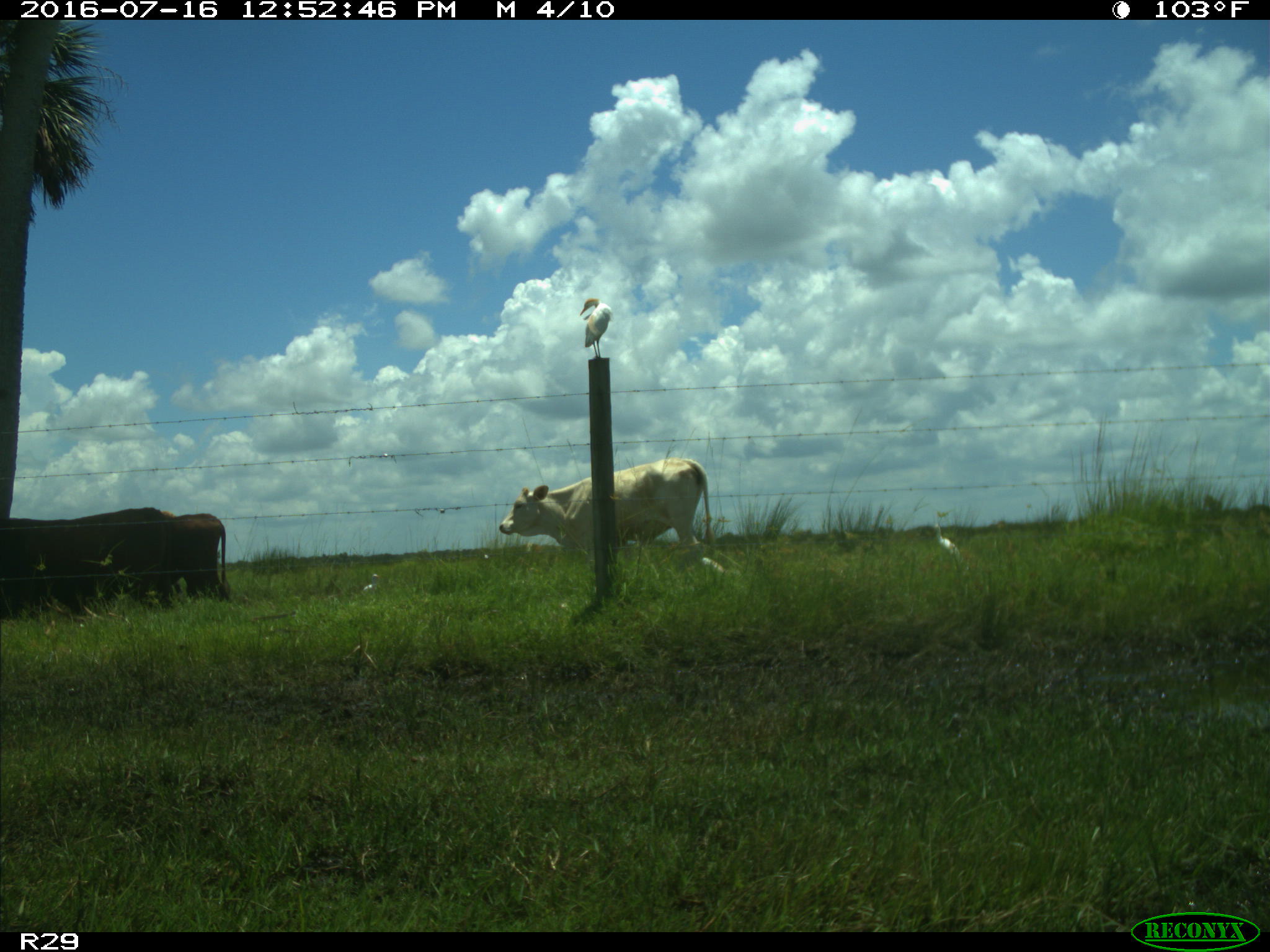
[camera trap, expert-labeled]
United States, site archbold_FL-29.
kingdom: Animalia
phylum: Chordata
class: Mammalia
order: Artiodactyla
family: Bovidae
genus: Bos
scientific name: Bos taurus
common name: domestic cow